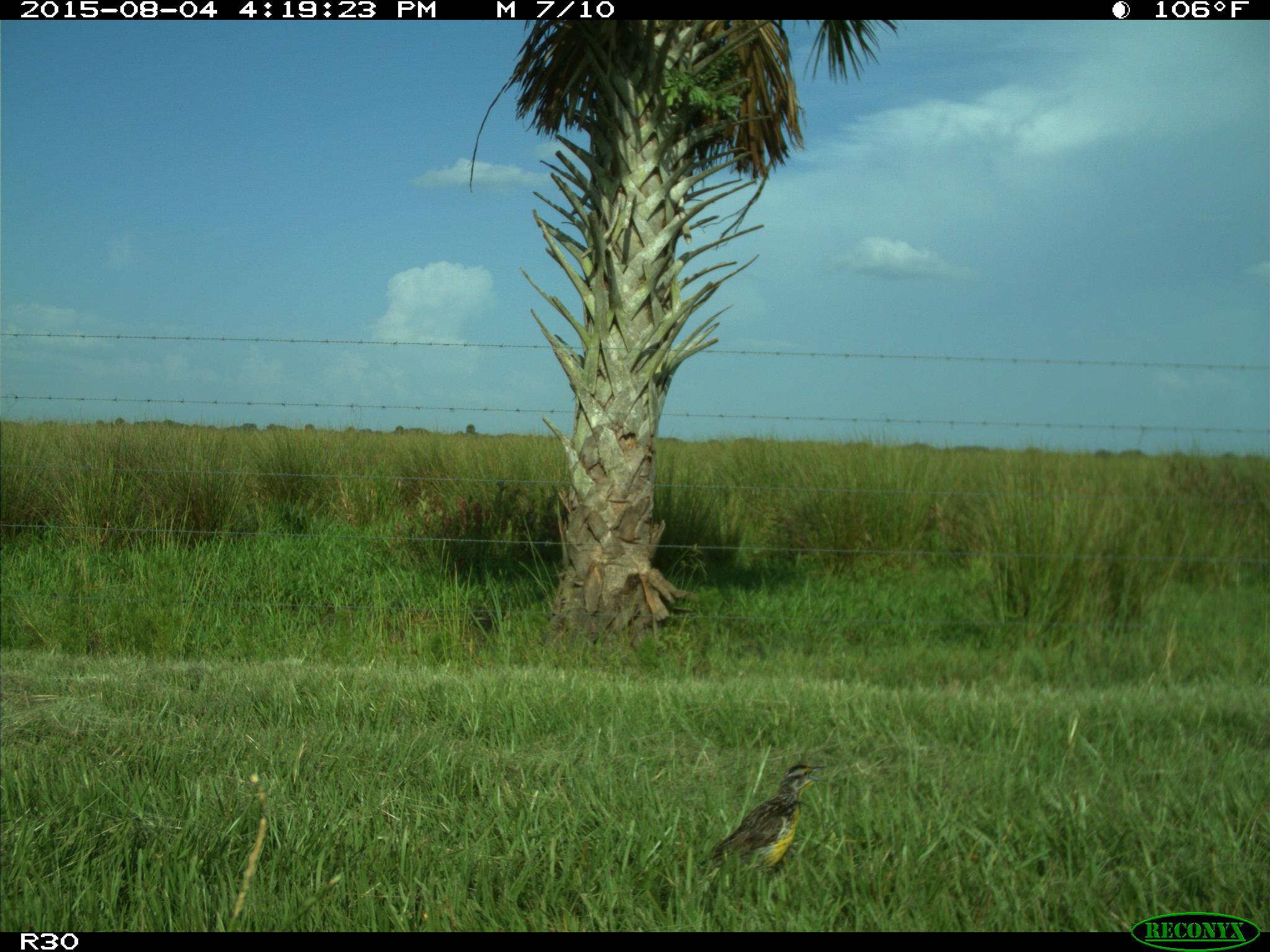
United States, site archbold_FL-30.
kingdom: Animalia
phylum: Chordata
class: Aves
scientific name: Aves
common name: birds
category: unidentified bird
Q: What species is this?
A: Unidentified bird (birds) (Aves).